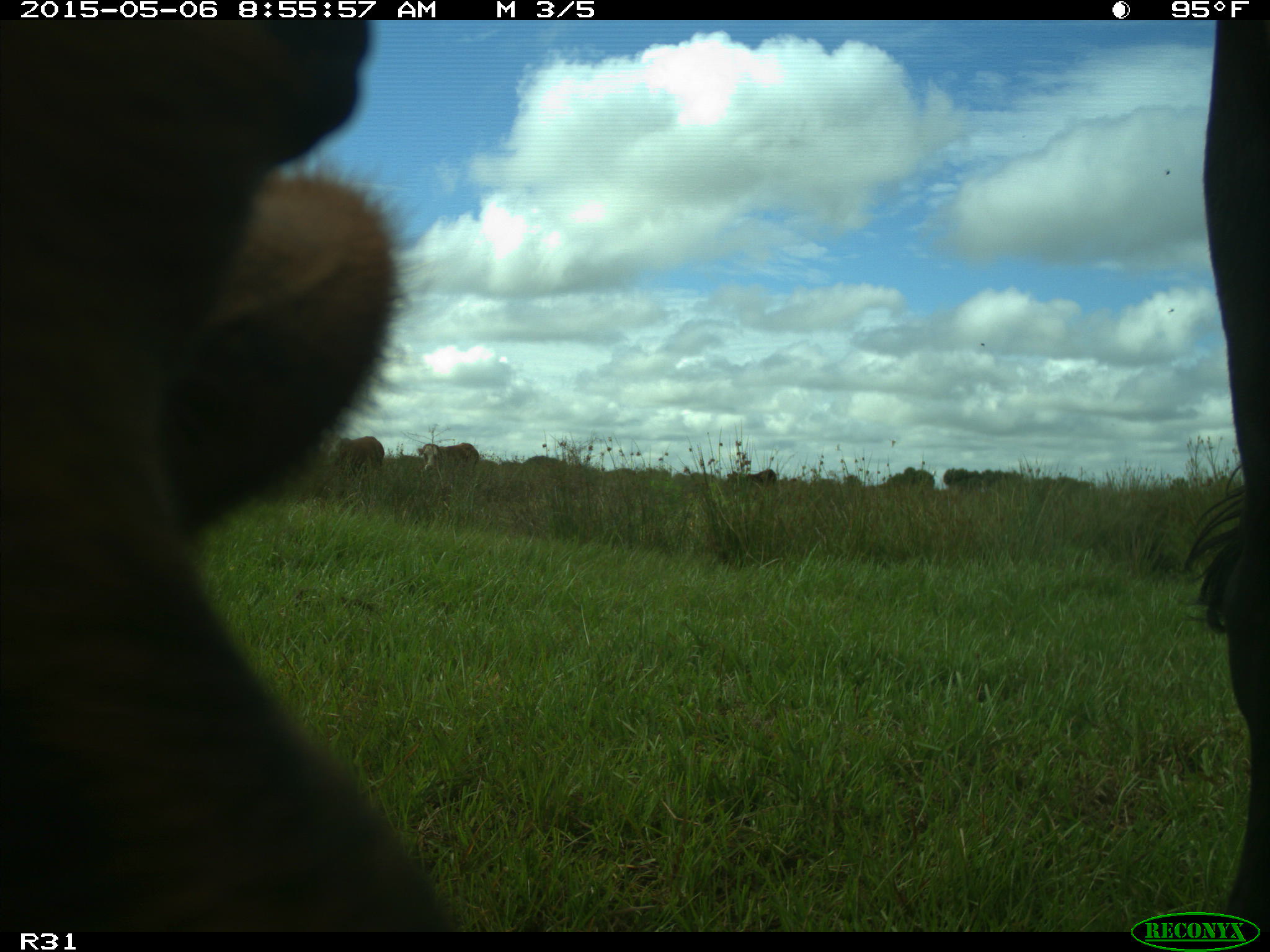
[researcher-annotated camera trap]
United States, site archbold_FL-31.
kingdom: Animalia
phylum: Chordata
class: Mammalia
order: Artiodactyla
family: Bovidae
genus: Bos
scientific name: Bos taurus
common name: domestic cow